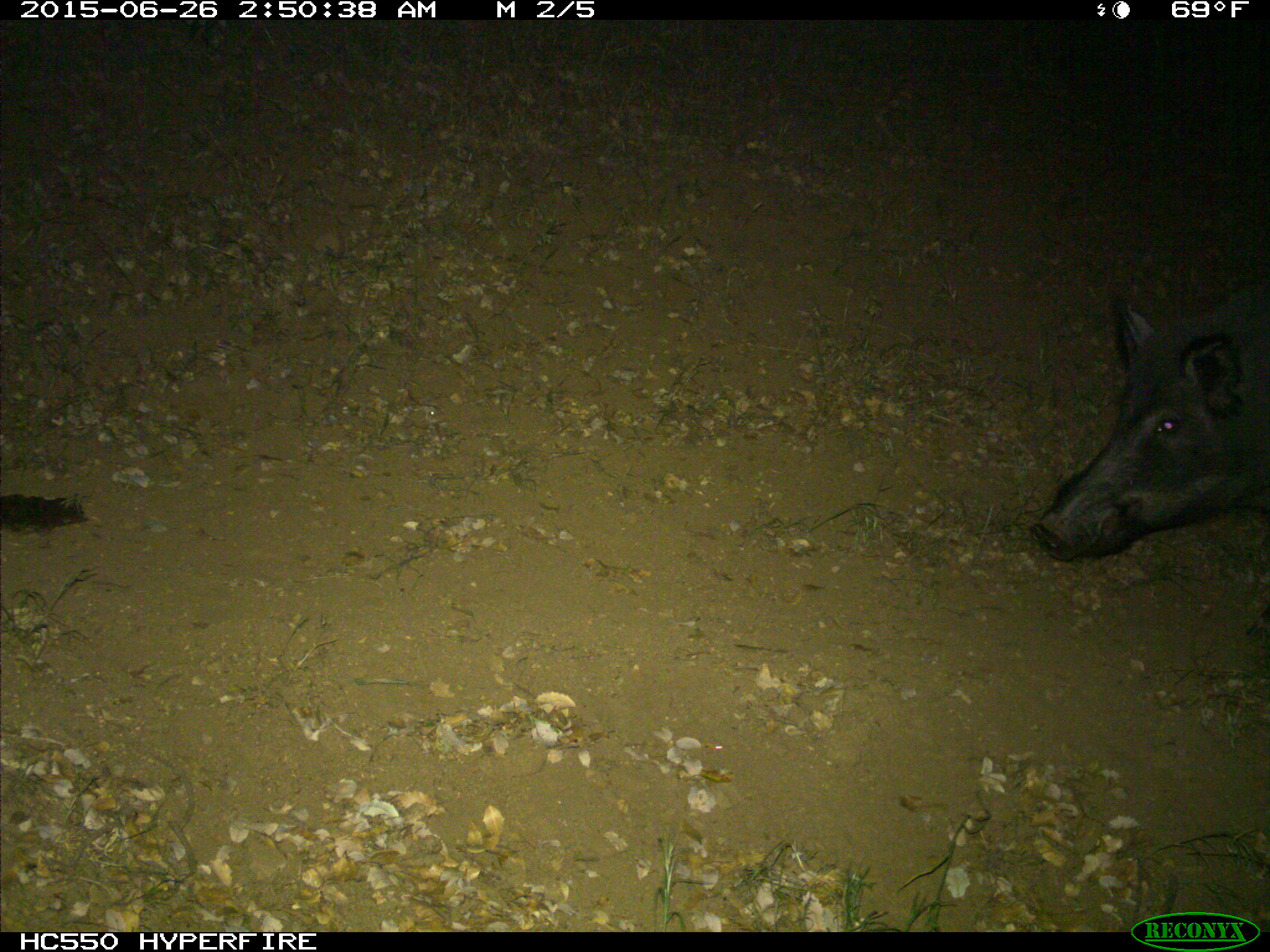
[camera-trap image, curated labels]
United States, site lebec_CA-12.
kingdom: Animalia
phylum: Chordata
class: Mammalia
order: Artiodactyla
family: Suidae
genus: Sus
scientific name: Sus scrofa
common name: wild boar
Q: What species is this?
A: Sus scrofa (wild boar).